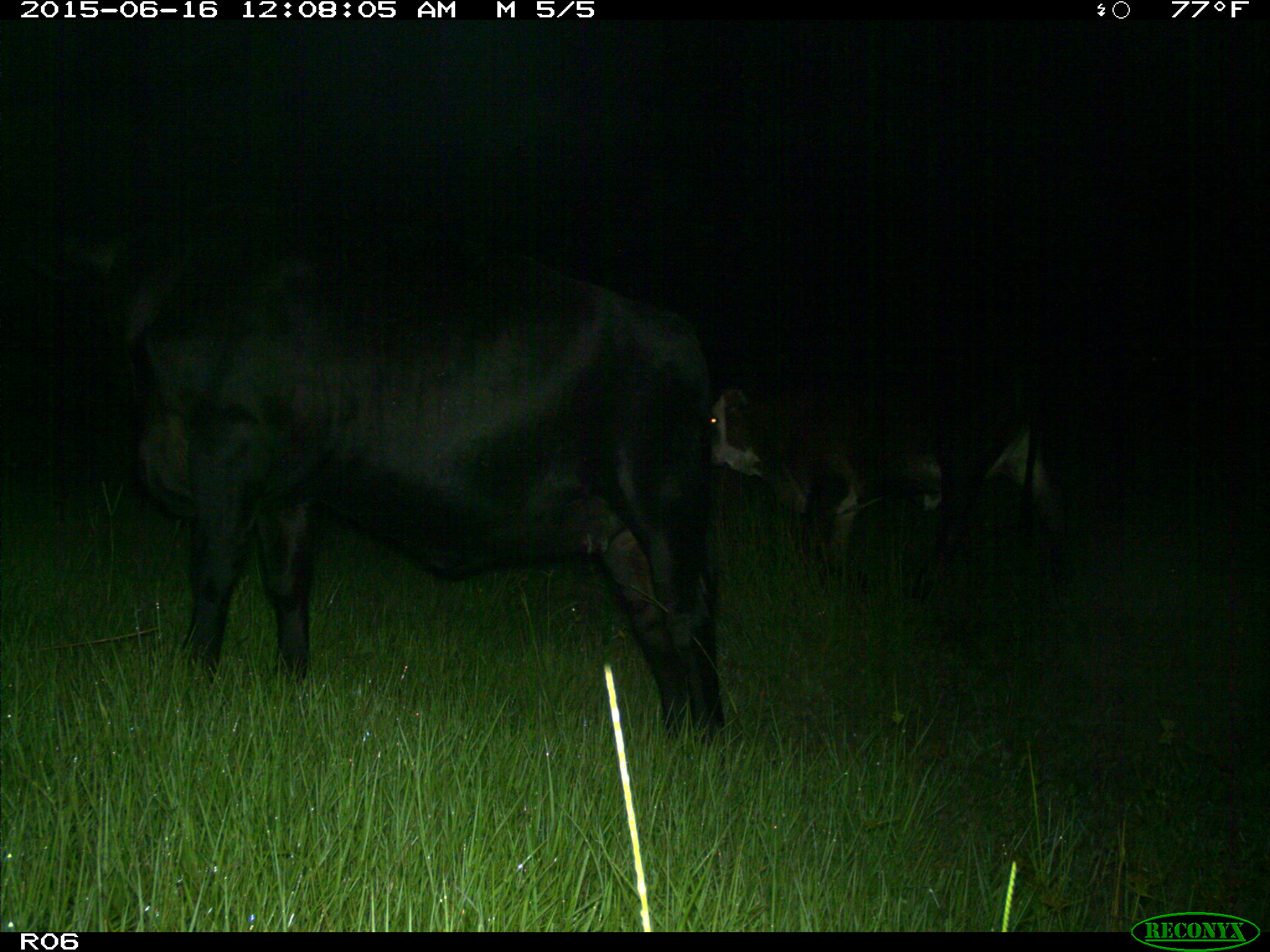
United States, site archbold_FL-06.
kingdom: Animalia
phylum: Chordata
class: Mammalia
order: Artiodactyla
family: Bovidae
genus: Bos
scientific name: Bos taurus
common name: domestic cow